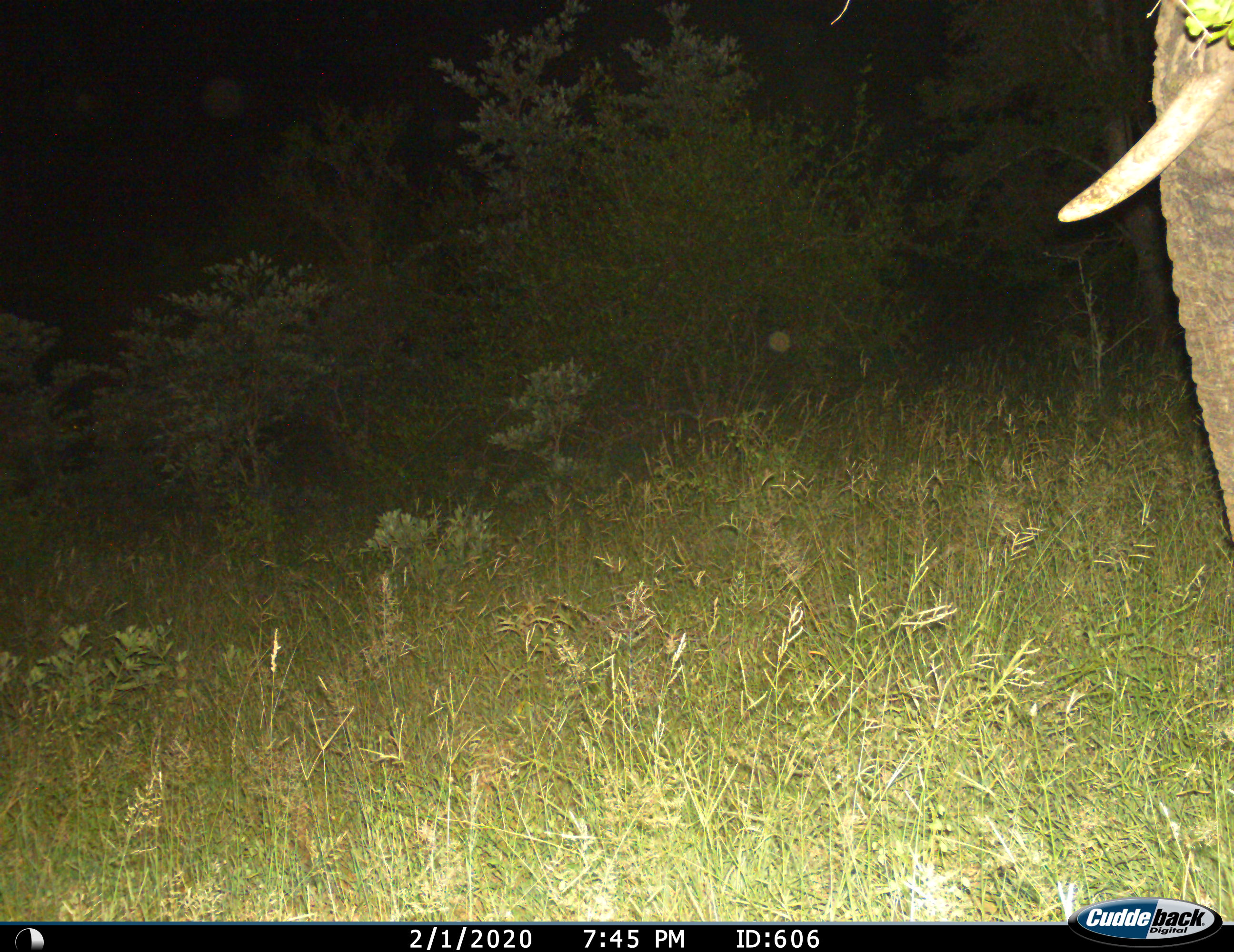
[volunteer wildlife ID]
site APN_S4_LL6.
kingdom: Animalia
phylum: Chordata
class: Mammalia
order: Proboscidea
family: Elephantidae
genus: Loxodonta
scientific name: Loxodonta africana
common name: african bush elephant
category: elephant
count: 1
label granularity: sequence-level